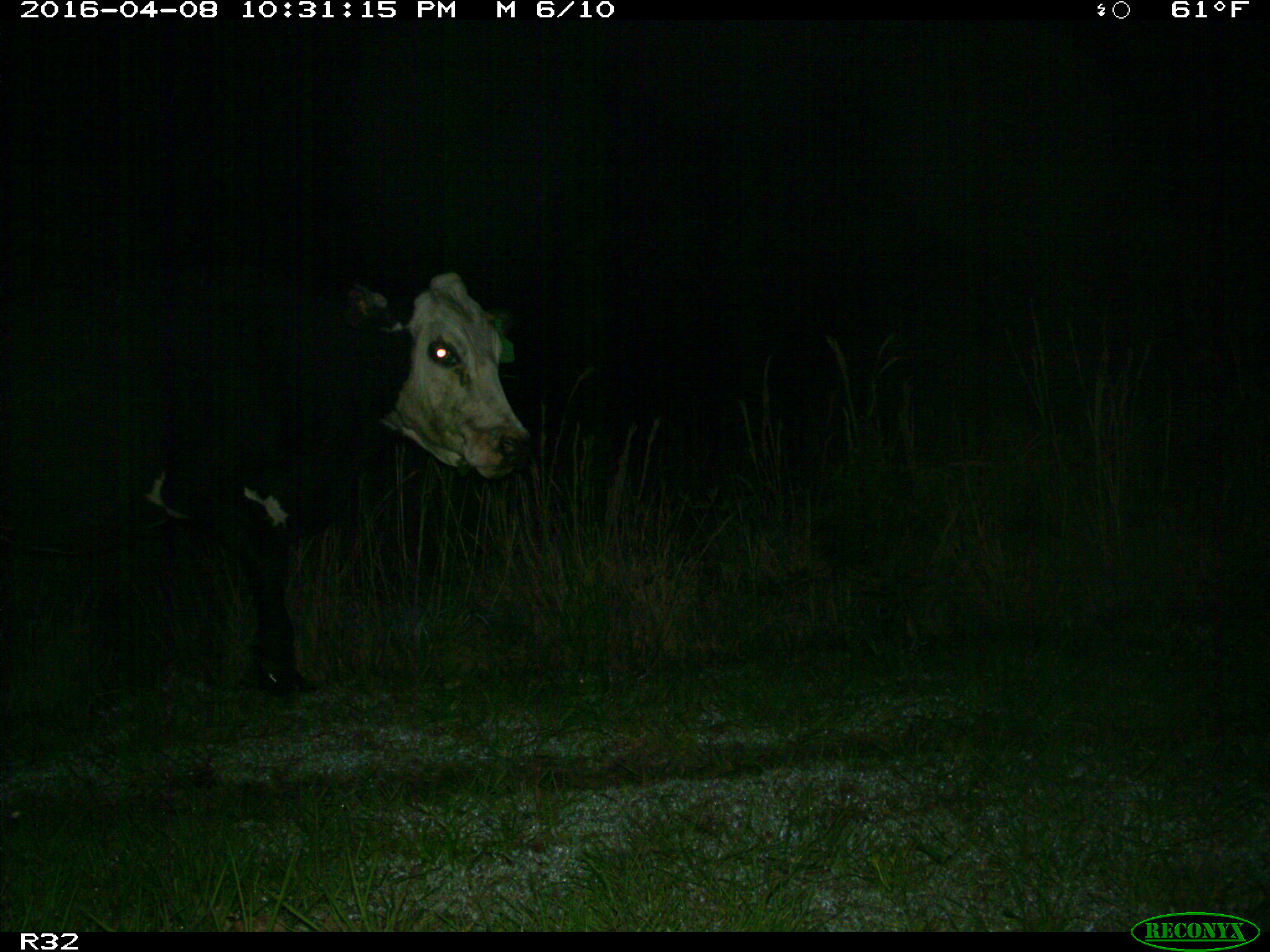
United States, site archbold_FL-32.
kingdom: Animalia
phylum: Chordata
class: Mammalia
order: Artiodactyla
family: Bovidae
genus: Bos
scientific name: Bos taurus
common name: domestic cow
Bos taurus (domestic cow).